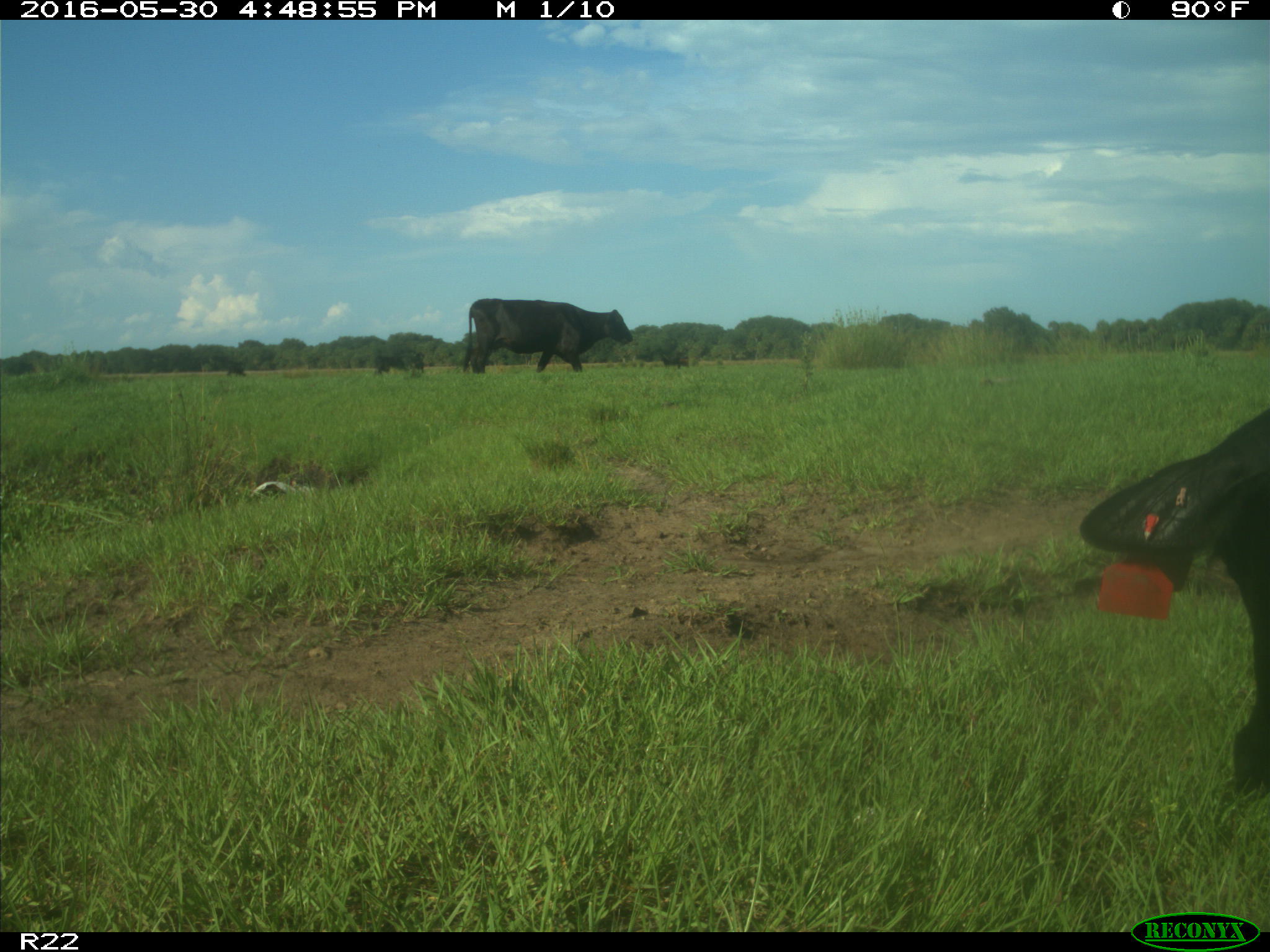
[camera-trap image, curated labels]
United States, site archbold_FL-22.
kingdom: Animalia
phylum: Chordata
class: Mammalia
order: Artiodactyla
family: Bovidae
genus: Bos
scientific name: Bos taurus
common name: domestic cow